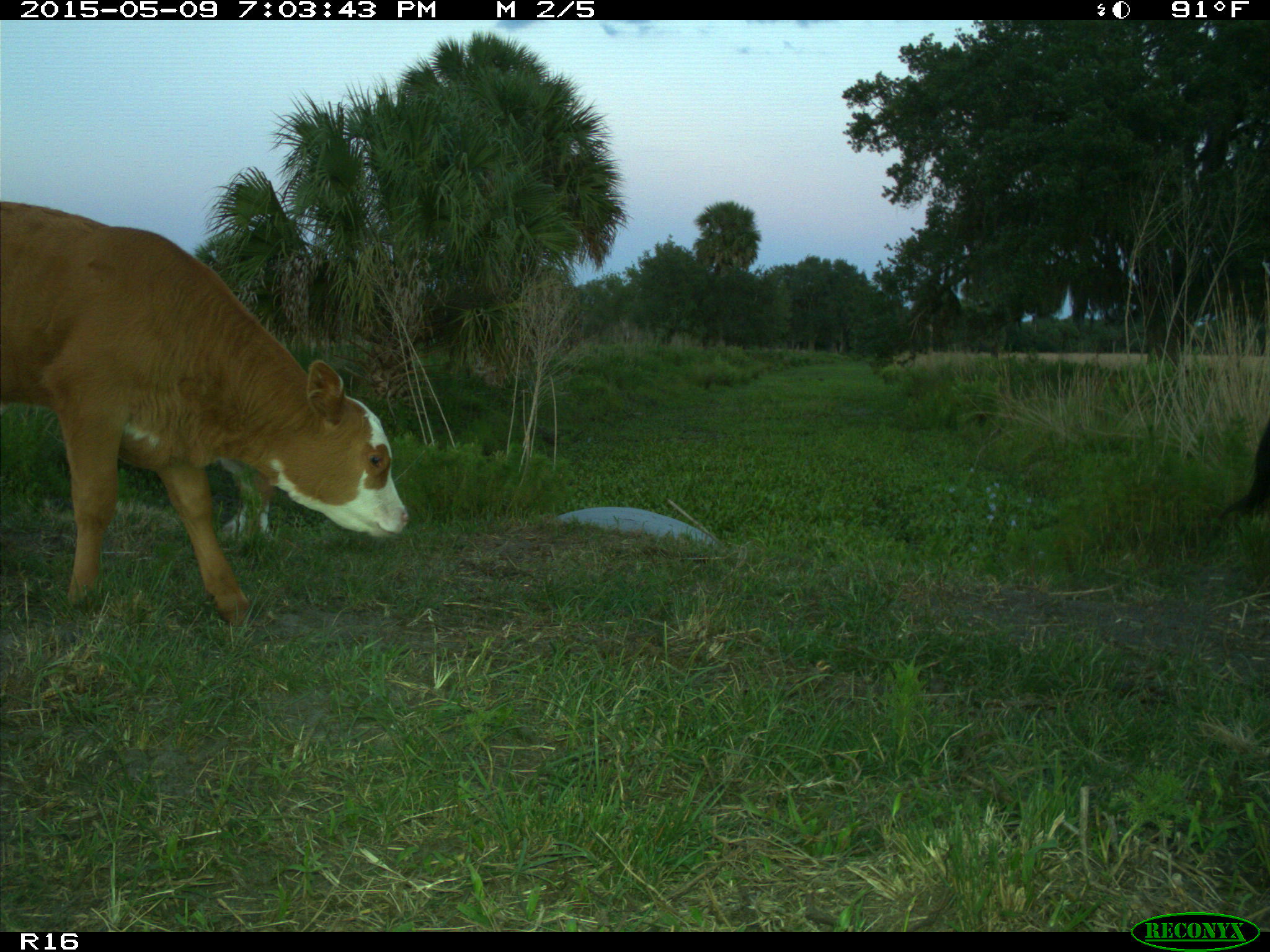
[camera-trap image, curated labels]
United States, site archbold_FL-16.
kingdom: Animalia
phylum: Chordata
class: Mammalia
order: Artiodactyla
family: Bovidae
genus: Bos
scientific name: Bos taurus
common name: domestic cow